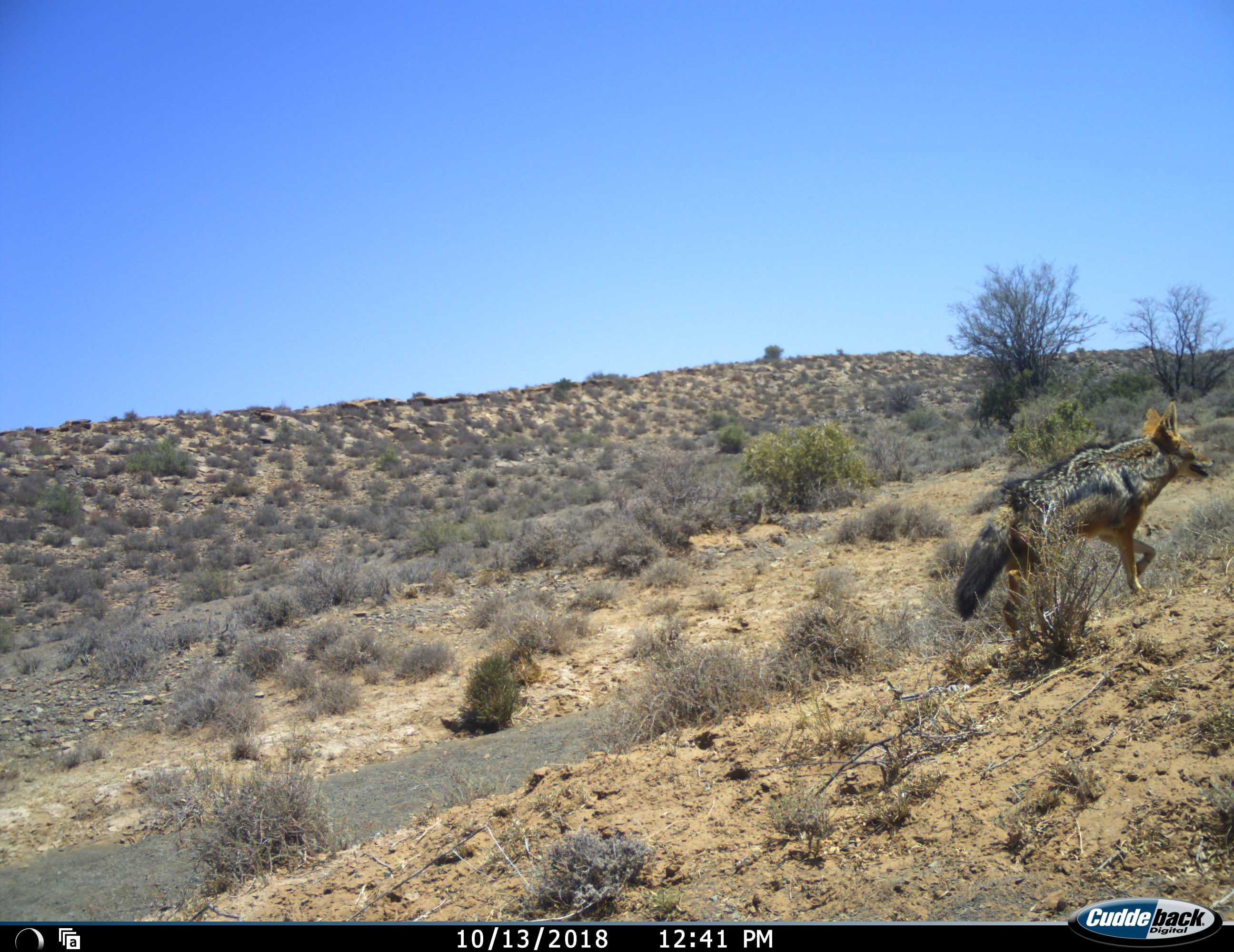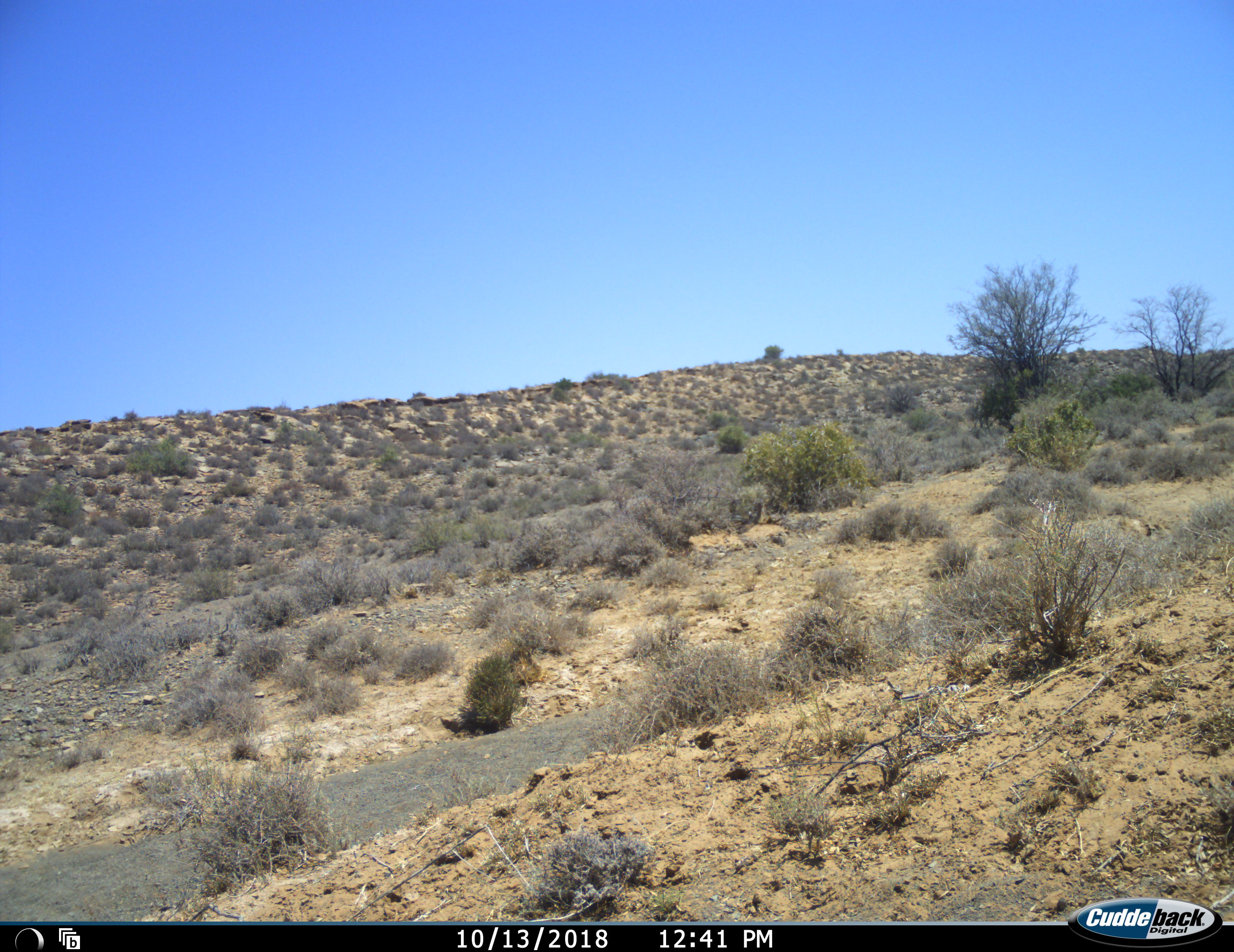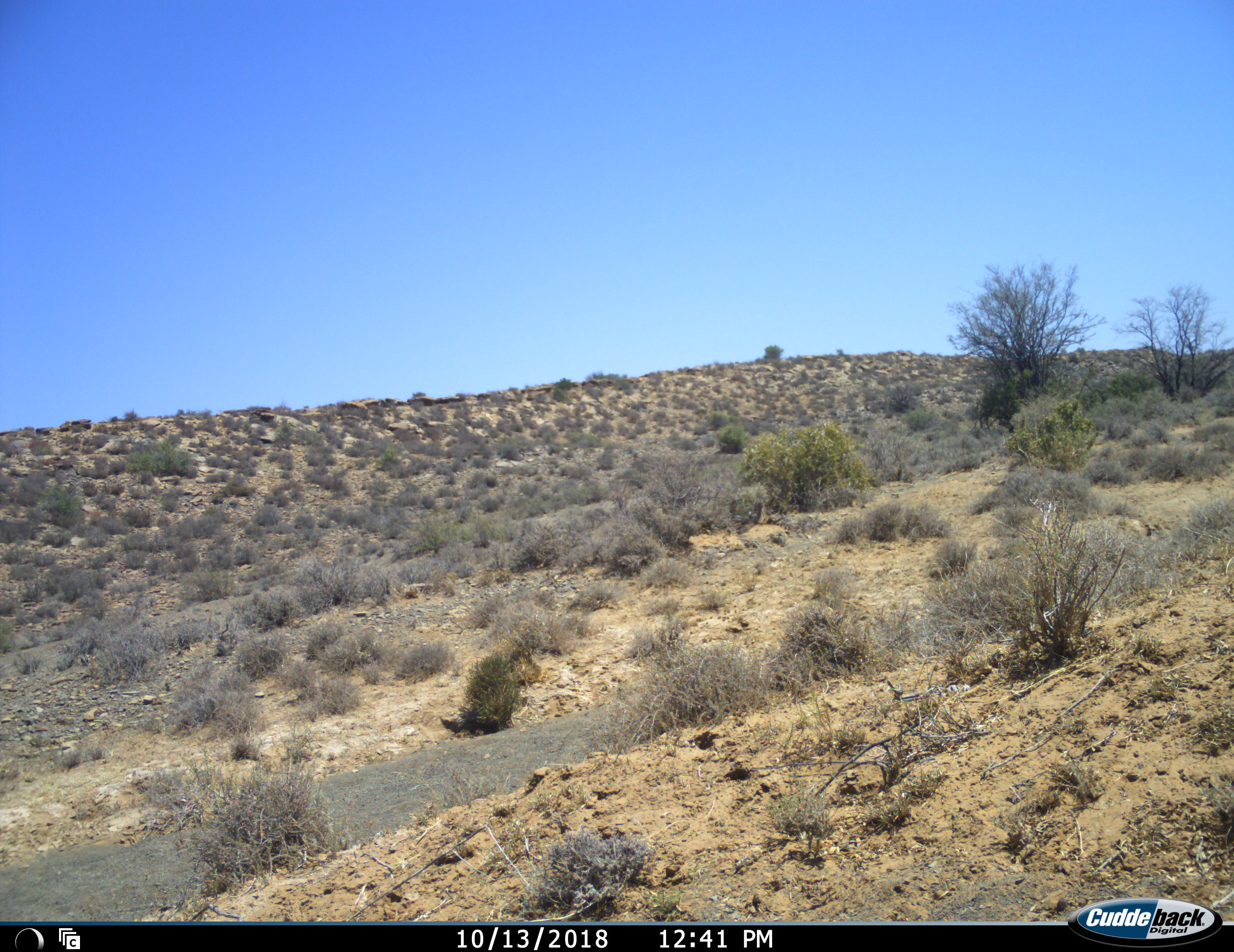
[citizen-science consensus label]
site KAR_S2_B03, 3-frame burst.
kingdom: Animalia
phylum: Chordata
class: Mammalia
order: Carnivora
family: Canidae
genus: Lupulella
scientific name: Lupulella mesomelas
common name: black-backed jackal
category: jackalblackbacked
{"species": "jackalblackbacked (black-backed jackal) (Lupulella mesomelas)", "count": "1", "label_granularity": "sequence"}